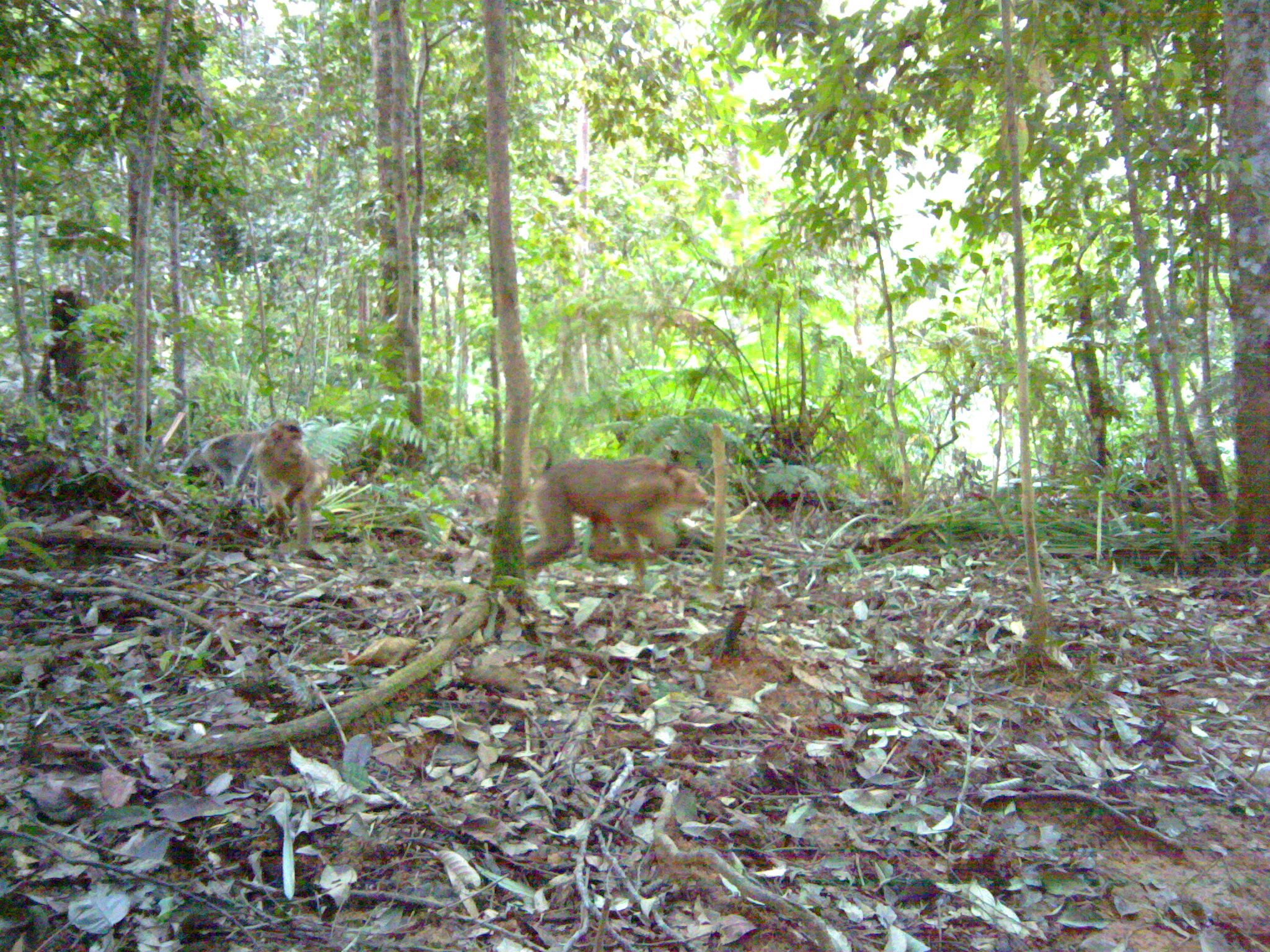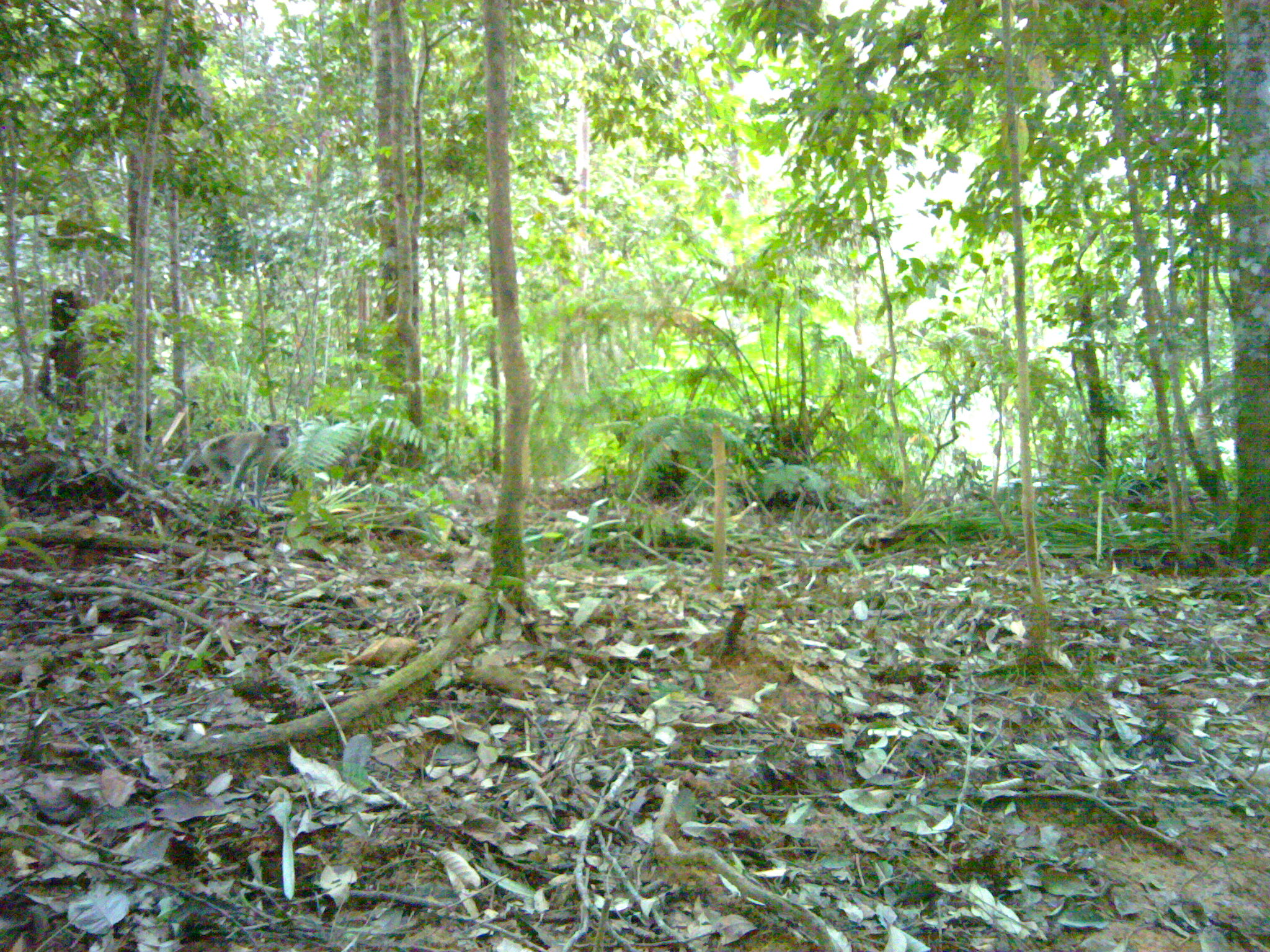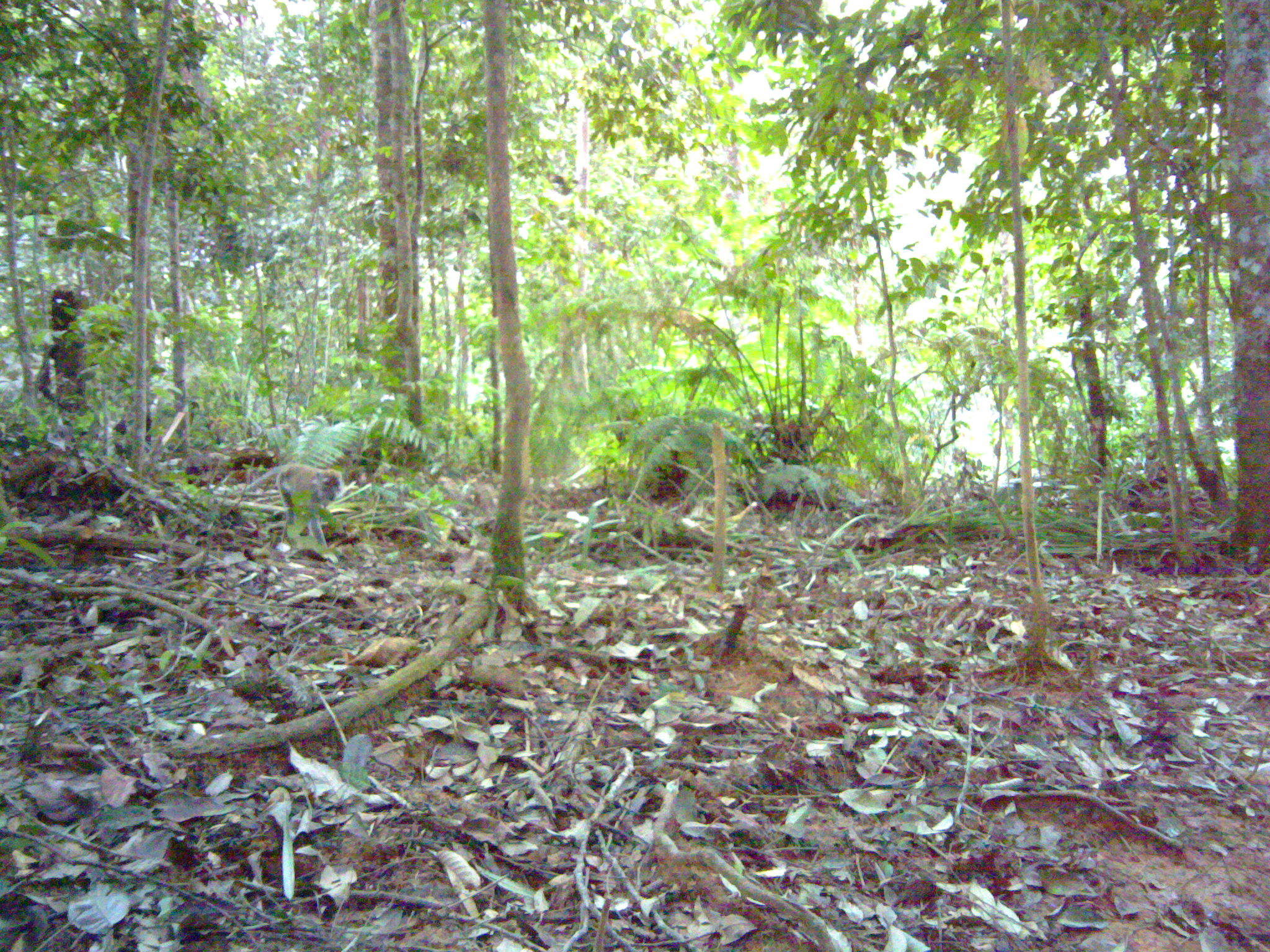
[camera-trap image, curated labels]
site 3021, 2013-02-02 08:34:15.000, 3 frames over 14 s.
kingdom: Animalia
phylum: Chordata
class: Mammalia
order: Primates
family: Cercopithecidae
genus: Macaca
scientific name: Macaca nemestrina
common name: southern pig-tailed macaque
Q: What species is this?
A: Macaca nemestrina (southern pig-tailed macaque).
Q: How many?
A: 2.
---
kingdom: Animalia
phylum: Chordata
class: Mammalia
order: Primates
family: Cercopithecidae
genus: Macaca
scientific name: Macaca fascicularis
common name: crab-eating macaque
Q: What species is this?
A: Macaca fascicularis (crab-eating macaque).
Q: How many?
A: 1.